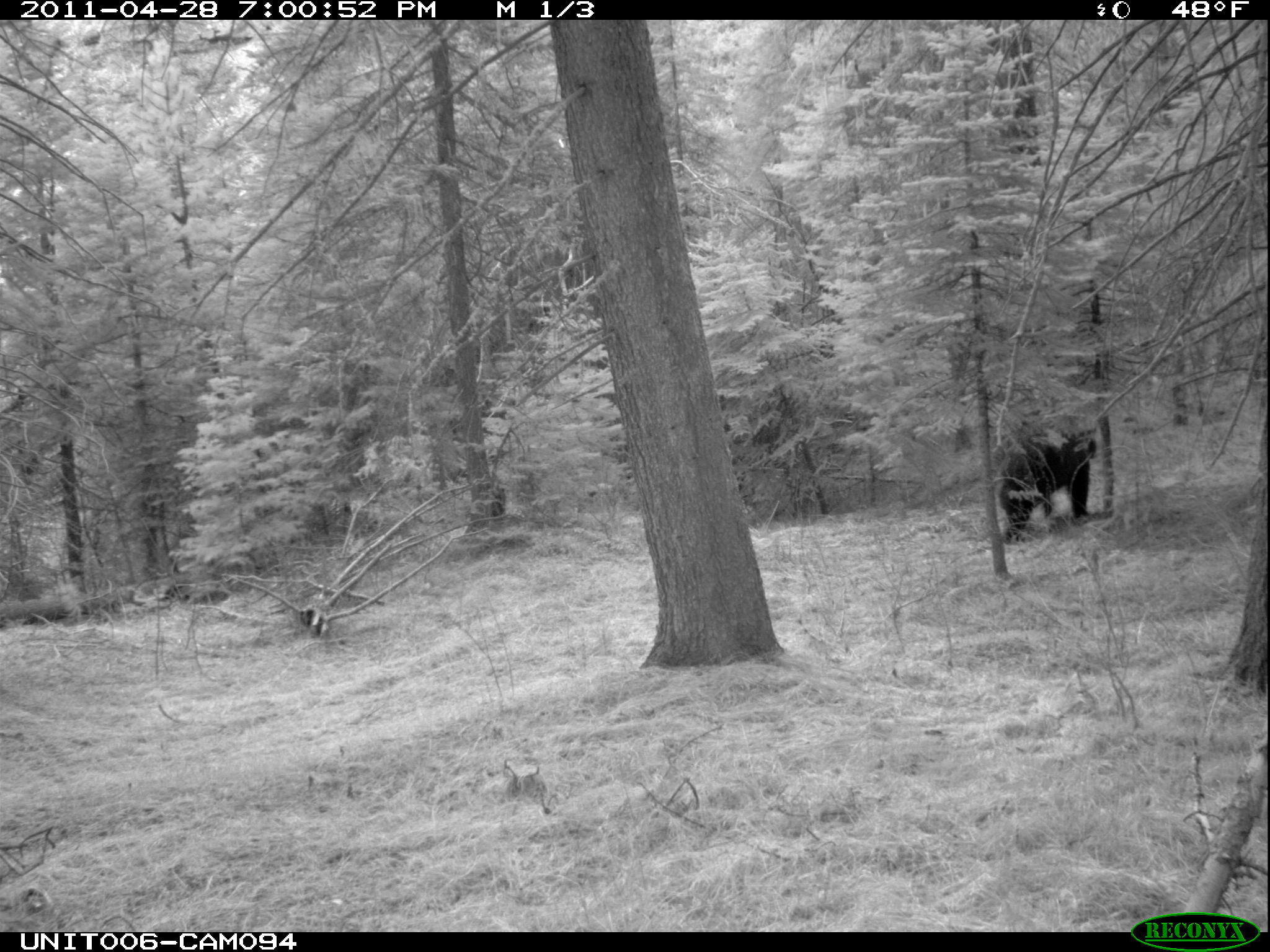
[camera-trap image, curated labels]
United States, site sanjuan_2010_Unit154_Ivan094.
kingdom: Animalia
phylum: Chordata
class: Mammalia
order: Carnivora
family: Ursidae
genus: Ursus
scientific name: Ursus americanus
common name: american black bear